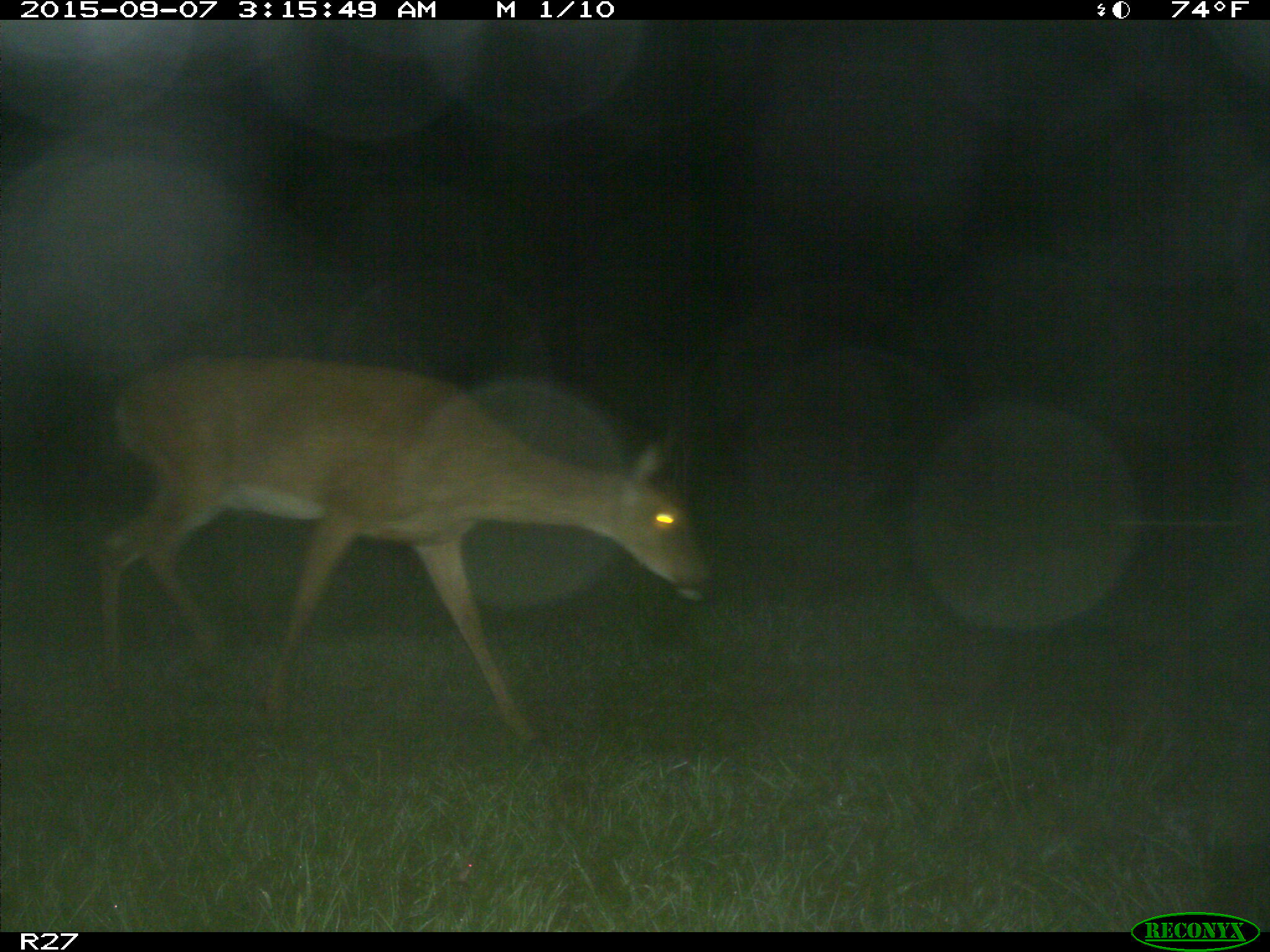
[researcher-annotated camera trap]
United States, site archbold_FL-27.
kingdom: Animalia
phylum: Chordata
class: Mammalia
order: Artiodactyla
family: Cervidae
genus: Odocoileus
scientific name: Odocoileus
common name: deer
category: unidentified deer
Unidentified deer (deer) (Odocoileus).